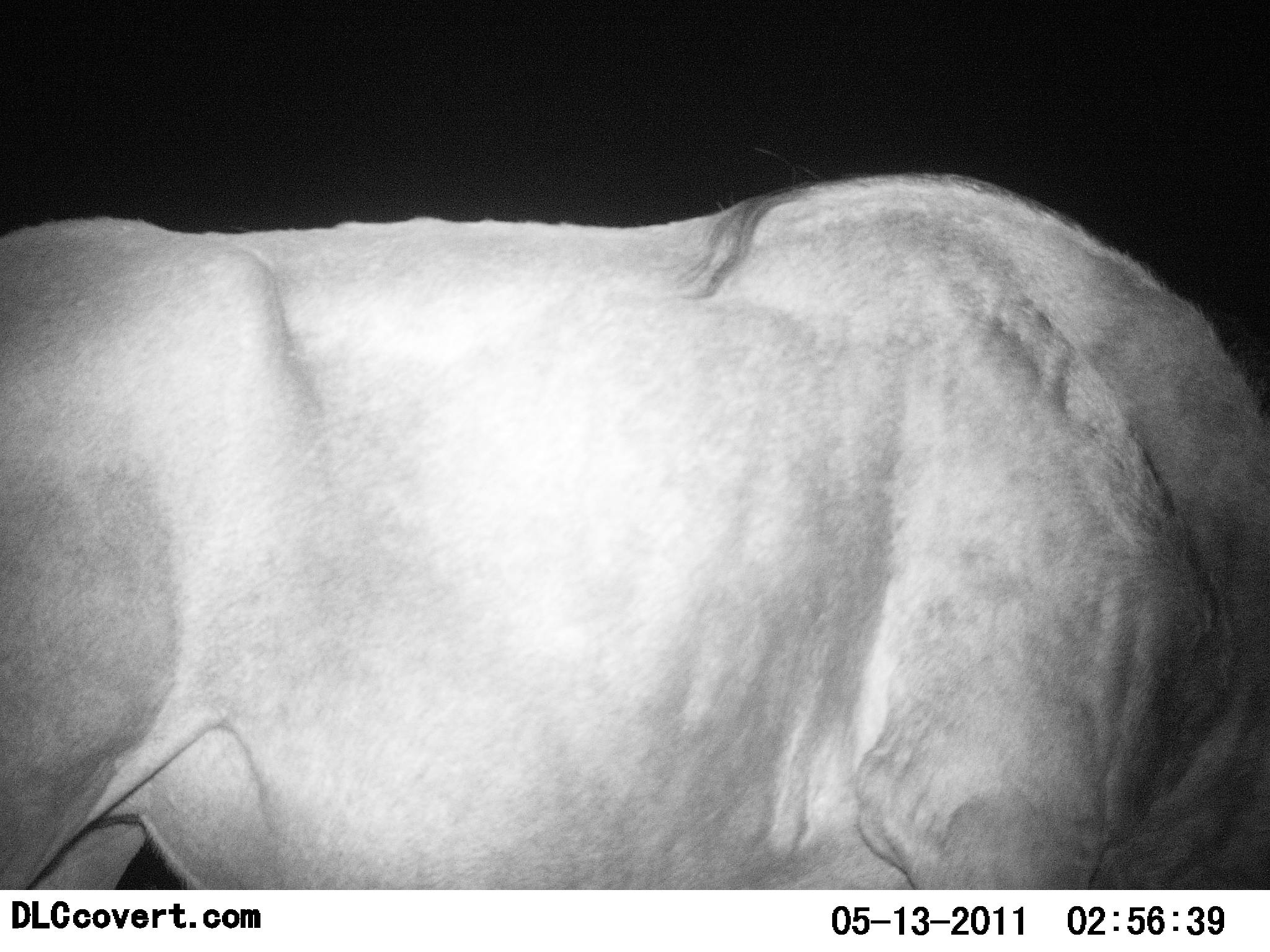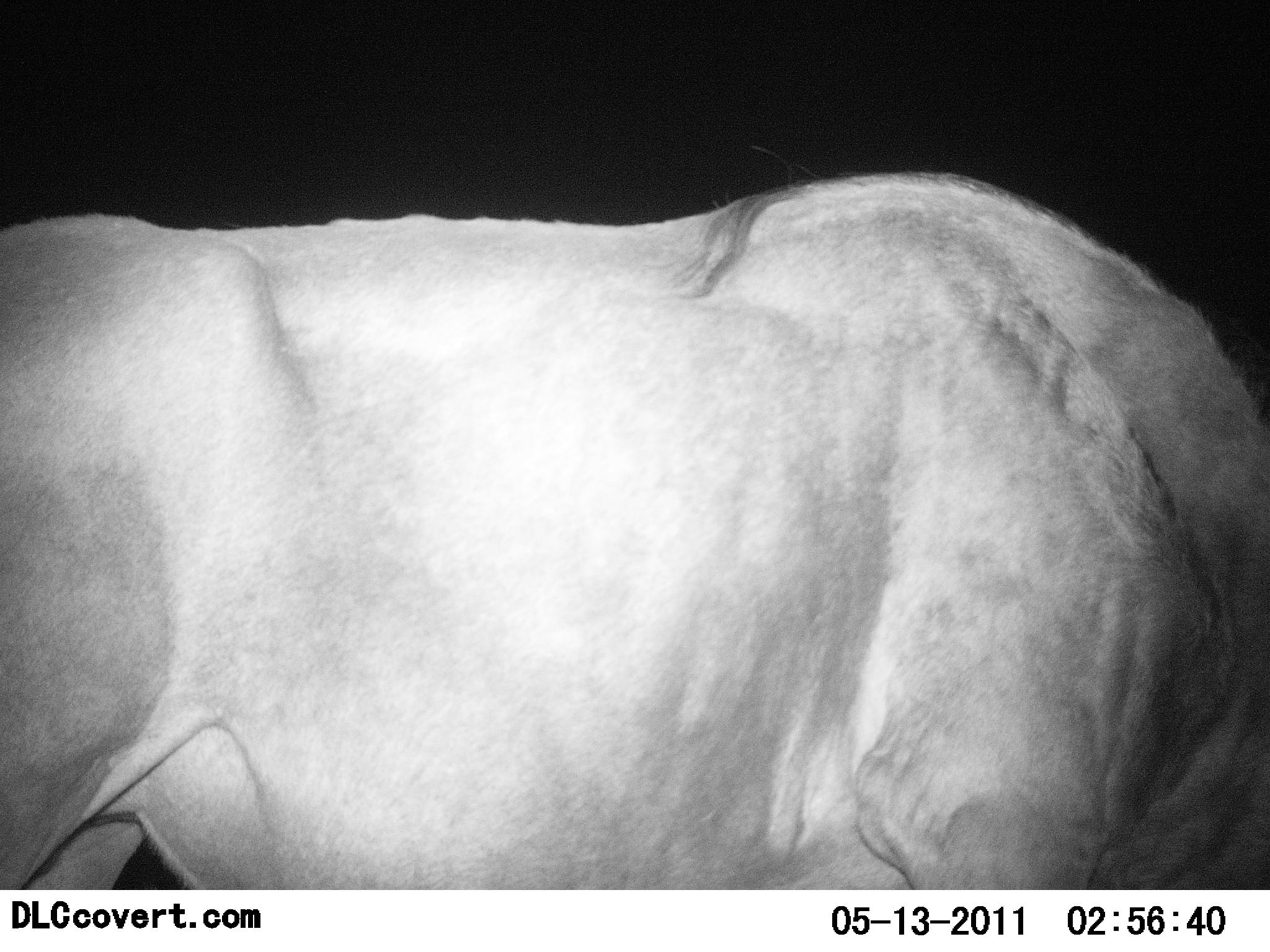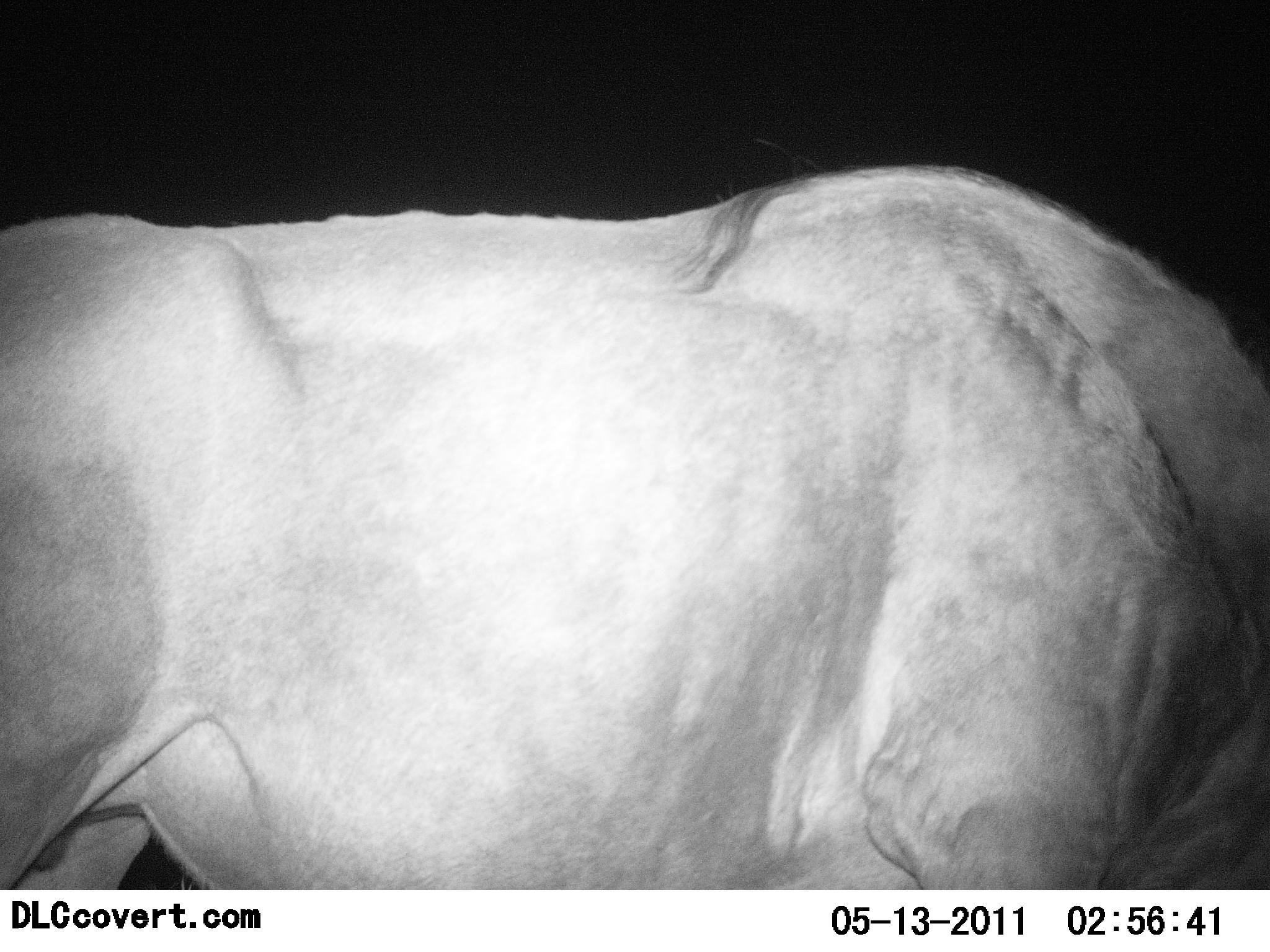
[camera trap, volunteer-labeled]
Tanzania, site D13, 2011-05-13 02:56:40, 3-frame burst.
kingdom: Animalia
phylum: Chordata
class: Mammalia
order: Artiodactyla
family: Bovidae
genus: Connochaetes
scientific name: Connochaetes taurinus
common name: blue wildebeest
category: wildebeest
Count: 1.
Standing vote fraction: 60%.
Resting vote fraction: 0%.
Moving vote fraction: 20%.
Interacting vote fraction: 0%.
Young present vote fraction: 0%.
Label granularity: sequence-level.